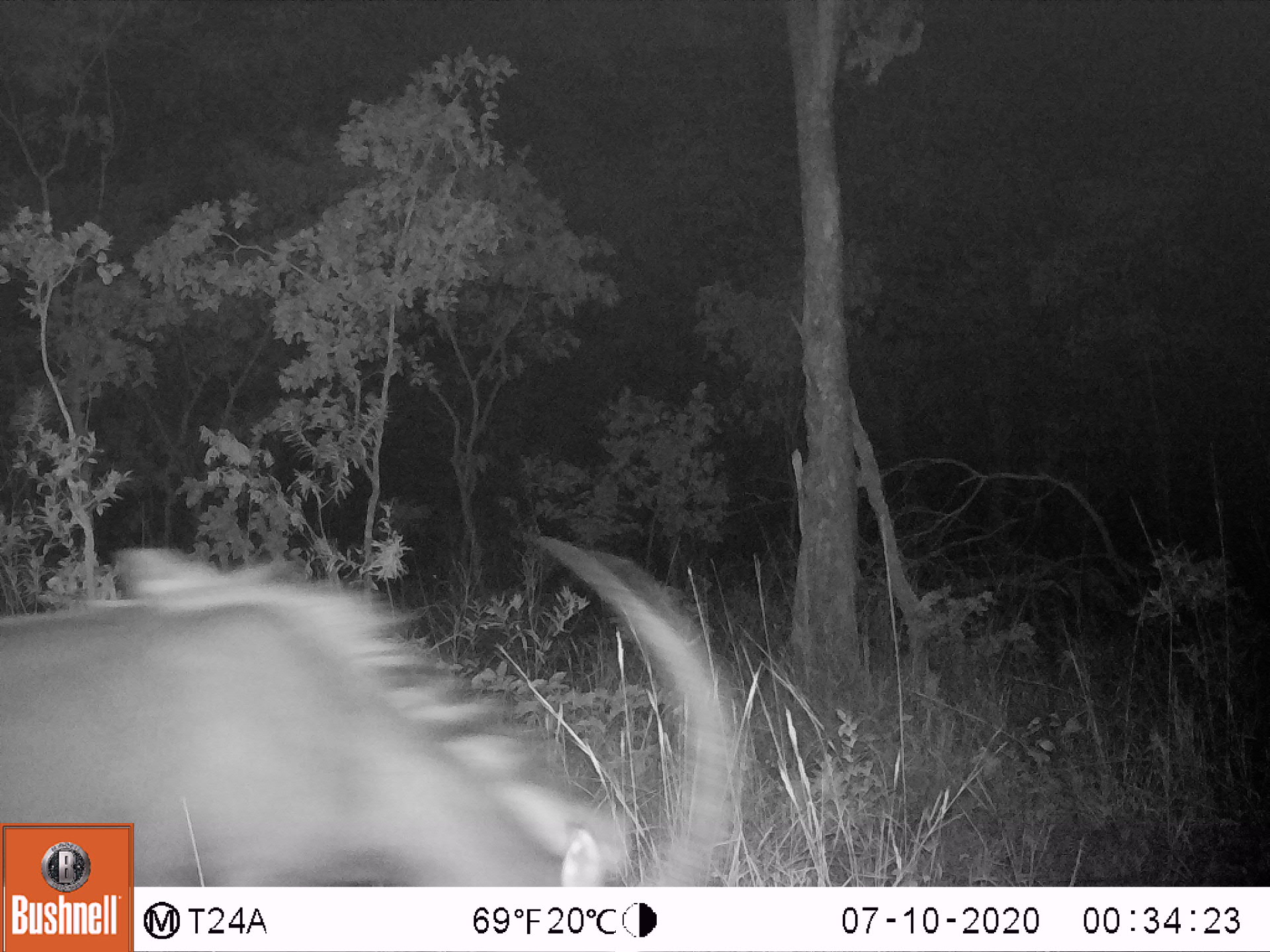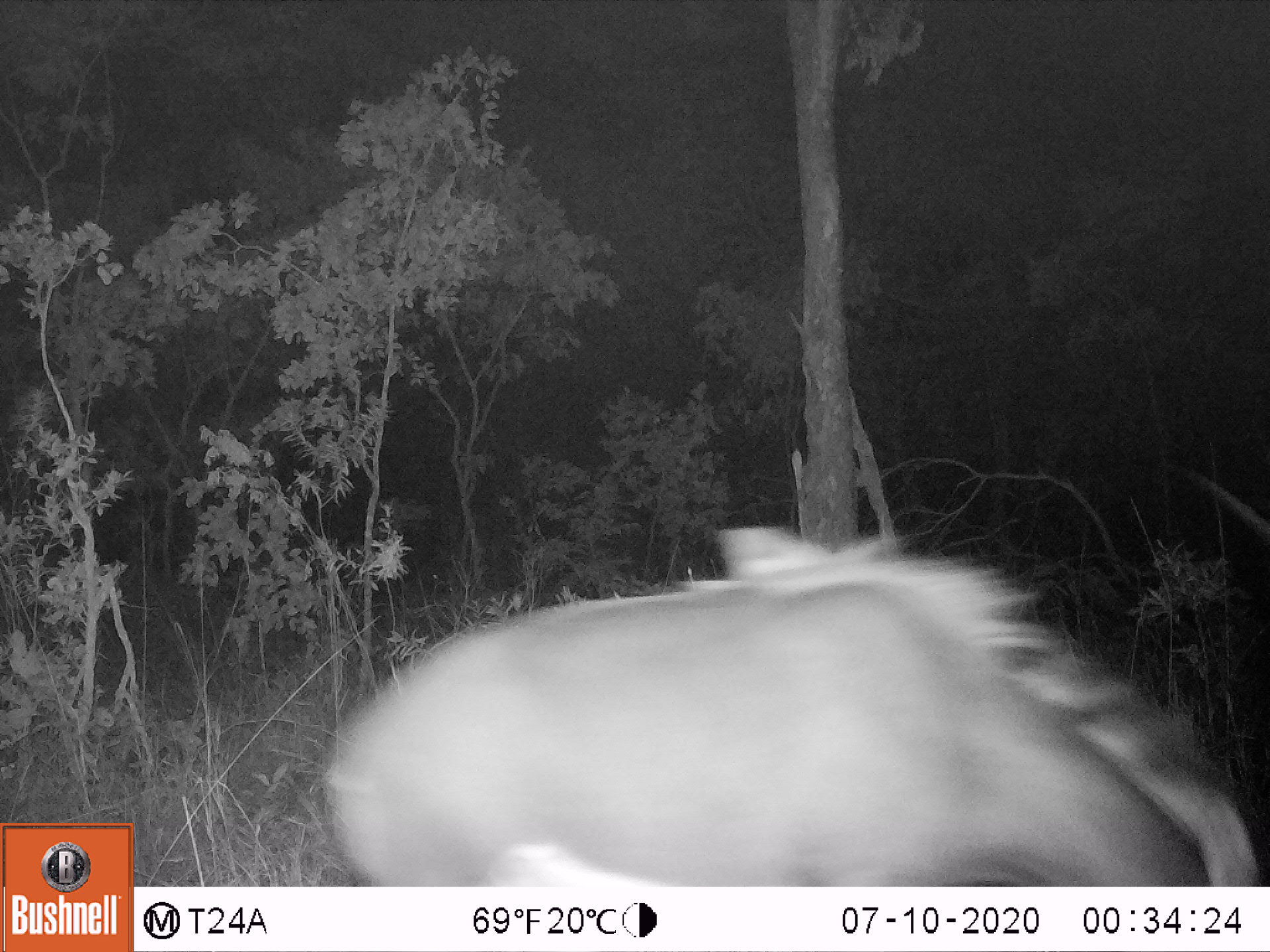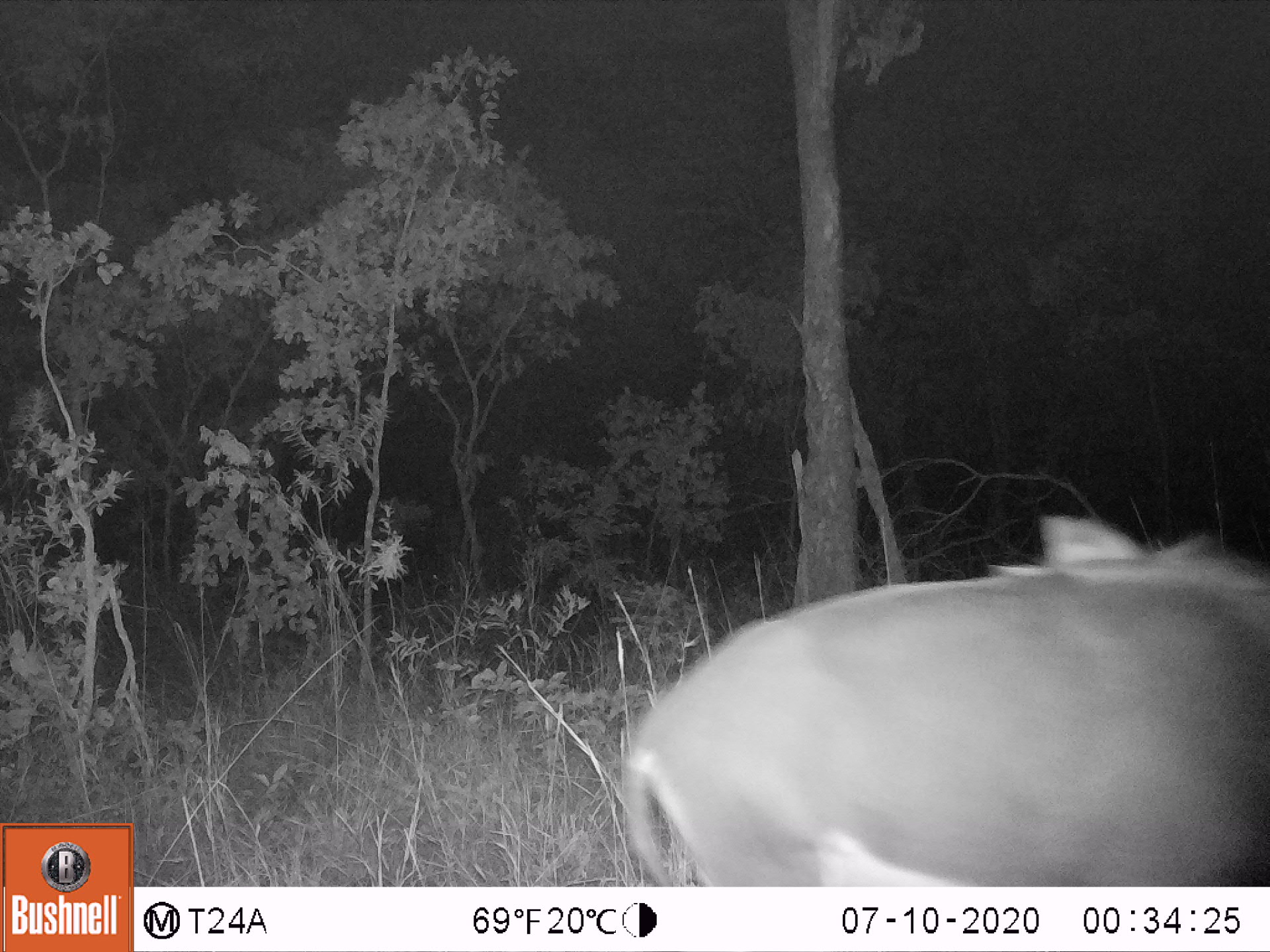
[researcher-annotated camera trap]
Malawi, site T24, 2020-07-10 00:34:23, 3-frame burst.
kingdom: Animalia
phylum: Chordata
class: Mammalia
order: Artiodactyla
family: Bovidae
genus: Hippotragus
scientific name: Hippotragus niger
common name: sable antelope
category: sable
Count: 1.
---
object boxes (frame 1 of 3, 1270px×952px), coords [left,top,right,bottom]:
sable: [138,530,752,877]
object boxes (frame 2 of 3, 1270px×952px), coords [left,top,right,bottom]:
sable: [319,538,1253,882]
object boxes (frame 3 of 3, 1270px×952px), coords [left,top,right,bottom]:
sable: [612,530,1262,880]